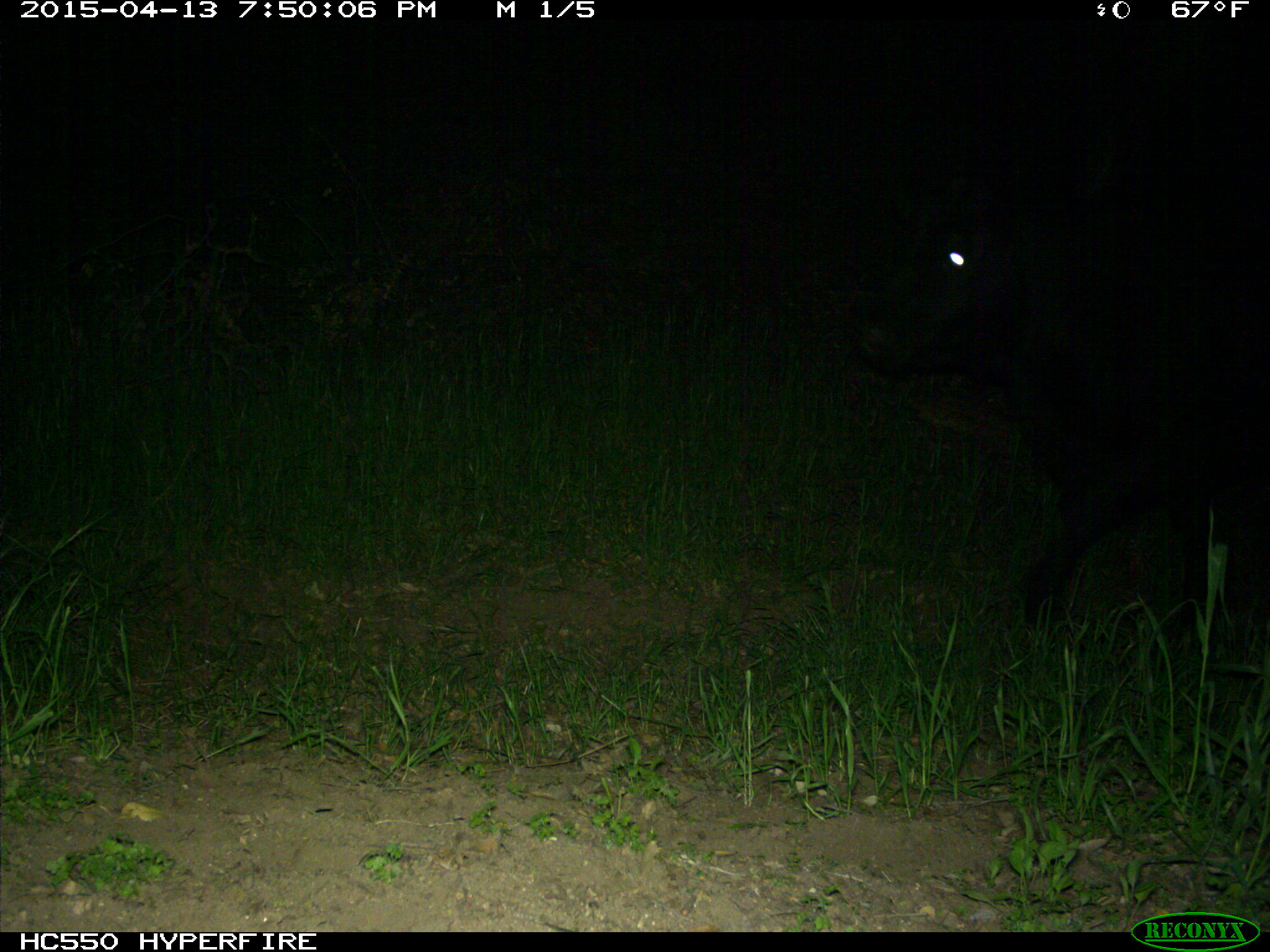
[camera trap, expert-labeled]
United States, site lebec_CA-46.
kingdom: Animalia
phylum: Chordata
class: Mammalia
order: Artiodactyla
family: Bovidae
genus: Bos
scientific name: Bos taurus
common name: domestic cow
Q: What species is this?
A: Bos taurus (domestic cow).